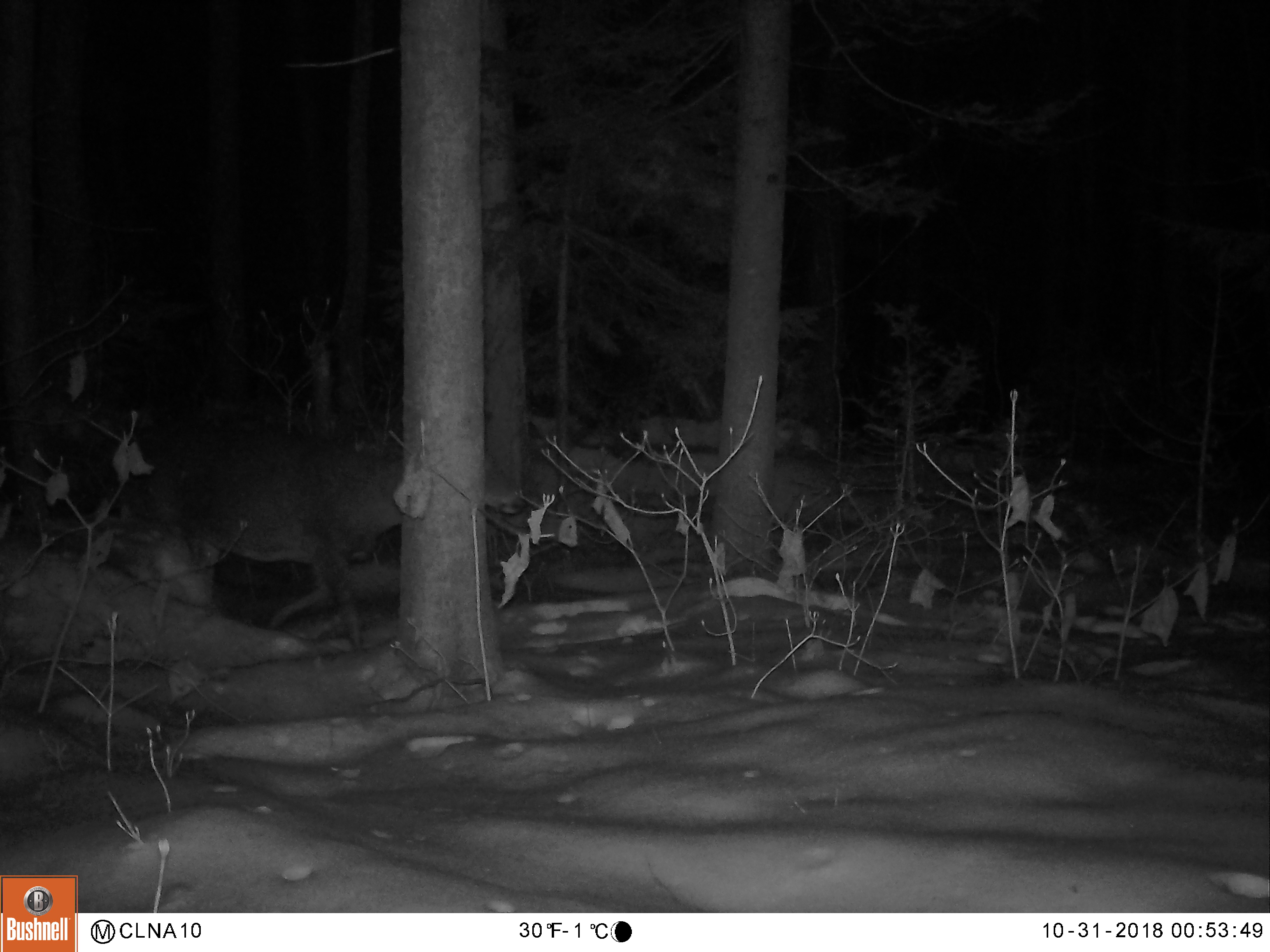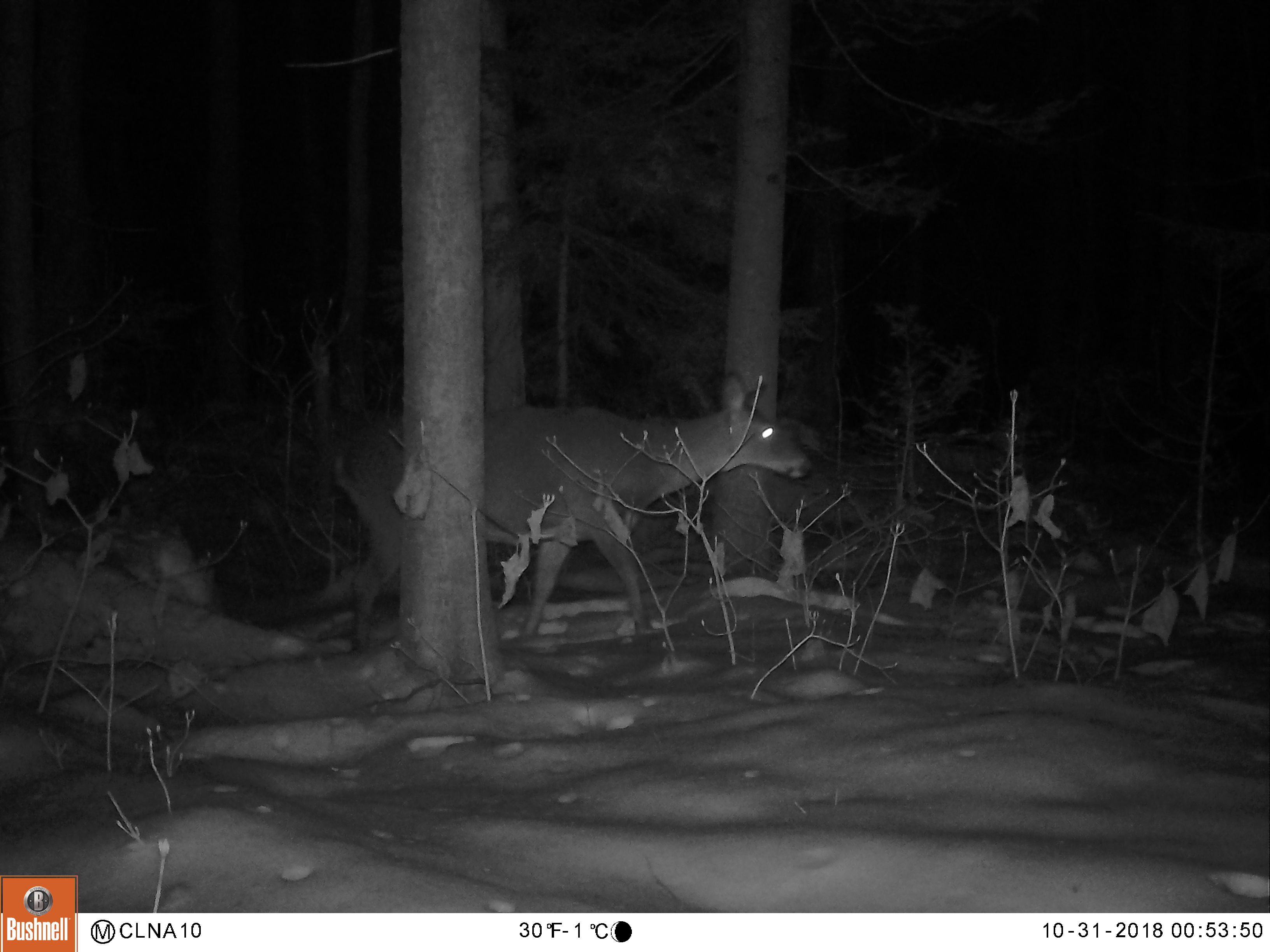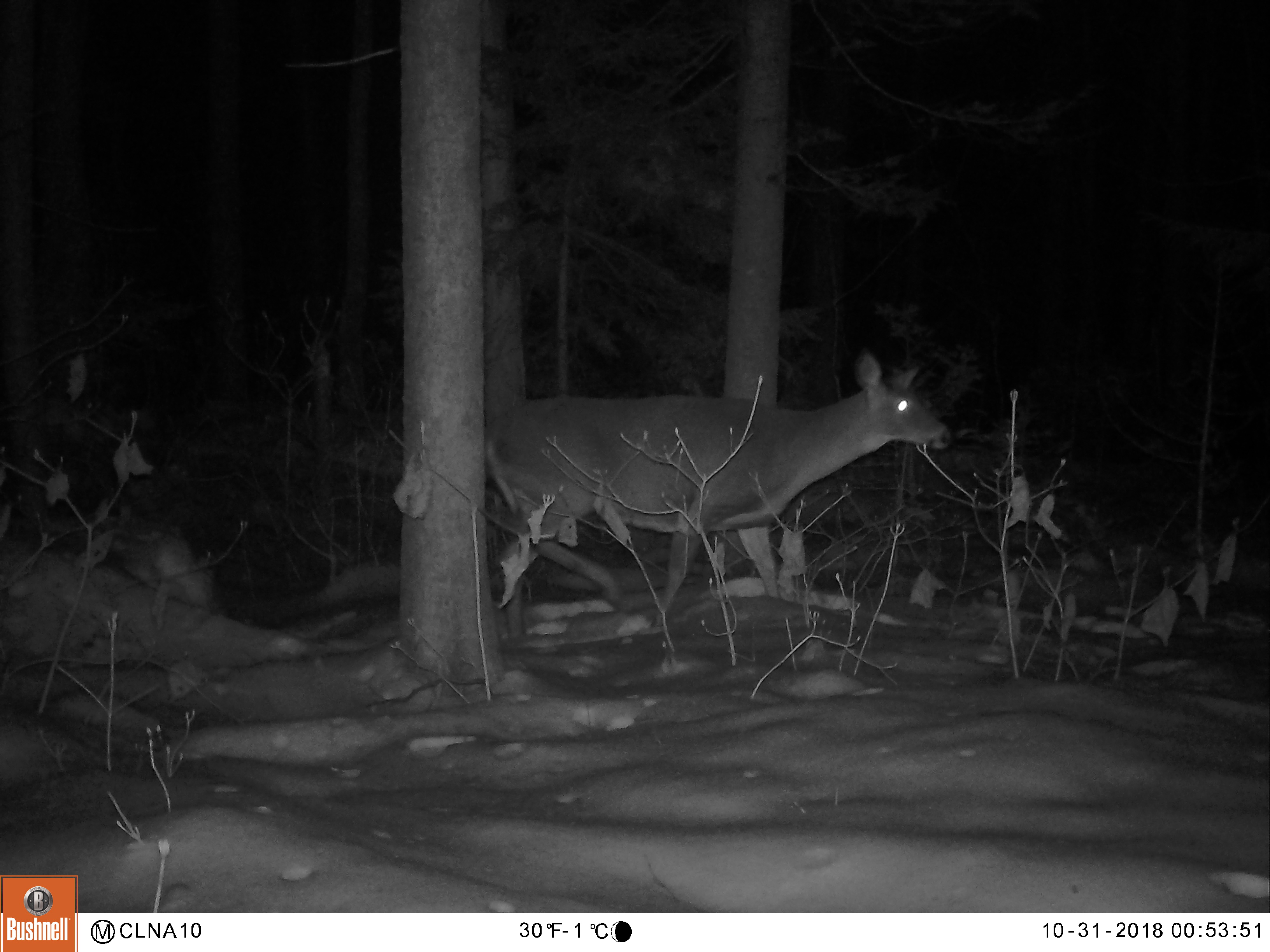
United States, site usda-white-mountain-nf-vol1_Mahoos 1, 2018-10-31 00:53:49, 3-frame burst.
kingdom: Animalia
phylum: Chordata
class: Mammalia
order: Artiodactyla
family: Cervidae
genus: Odocoileus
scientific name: Odocoileus virginianus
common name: white-tailed deer